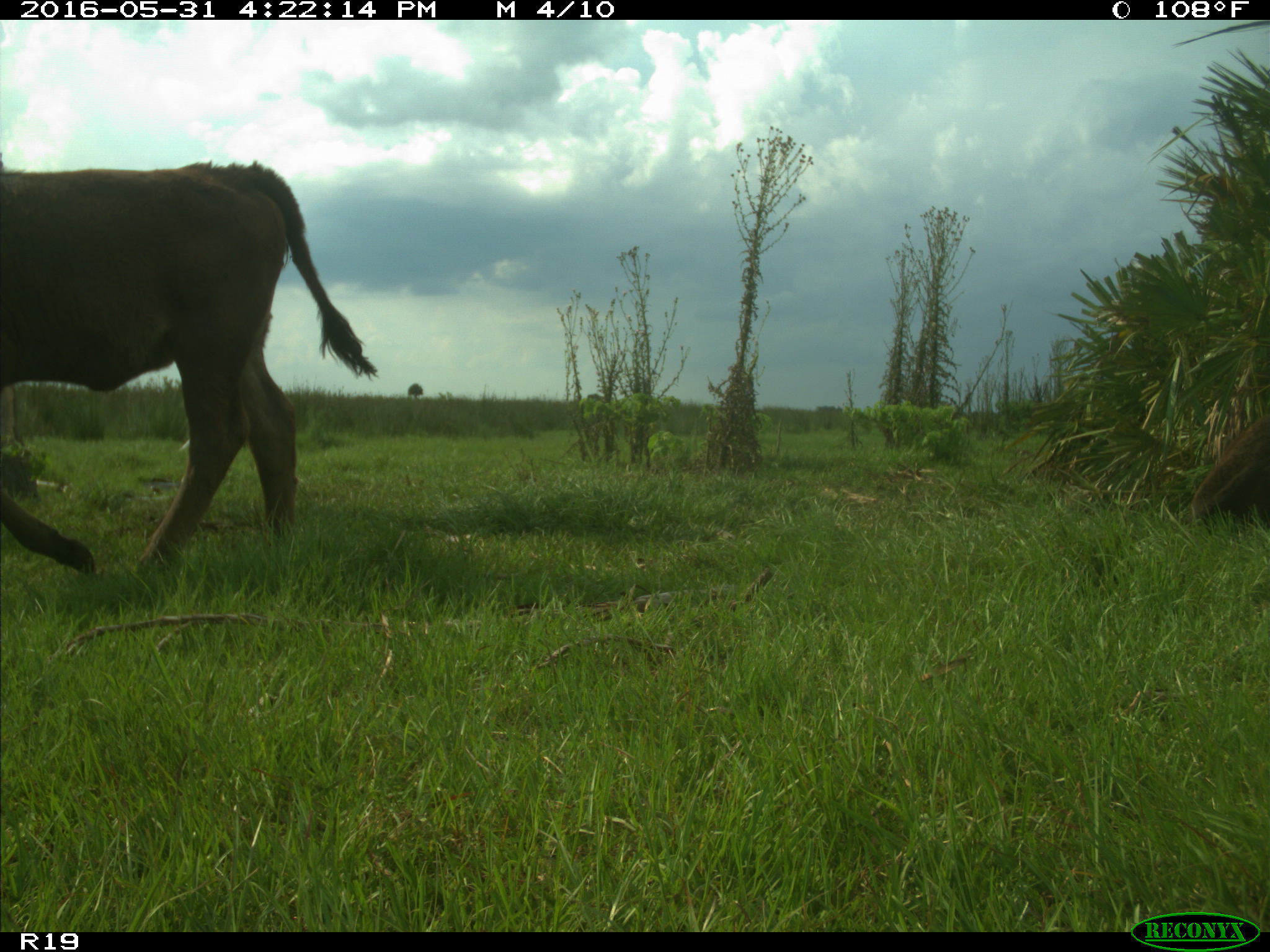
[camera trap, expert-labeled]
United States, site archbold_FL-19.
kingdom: Animalia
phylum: Chordata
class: Mammalia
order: Artiodactyla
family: Bovidae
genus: Bos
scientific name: Bos taurus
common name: domestic cow